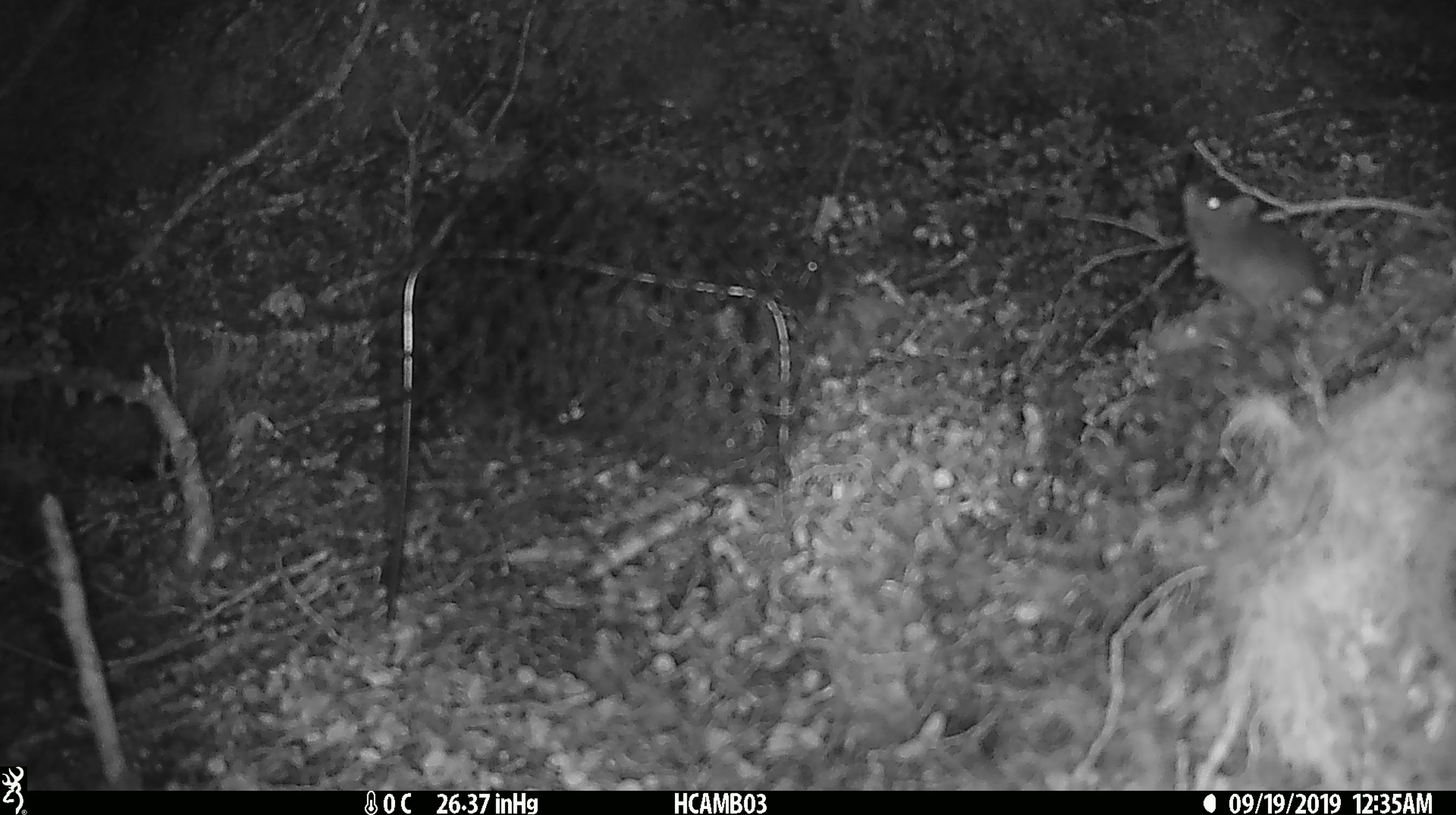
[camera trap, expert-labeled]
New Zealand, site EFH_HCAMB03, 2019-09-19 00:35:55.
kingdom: Animalia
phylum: Chordata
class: Mammalia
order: Rodentia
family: Muridae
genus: Mus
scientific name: Mus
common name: mouse